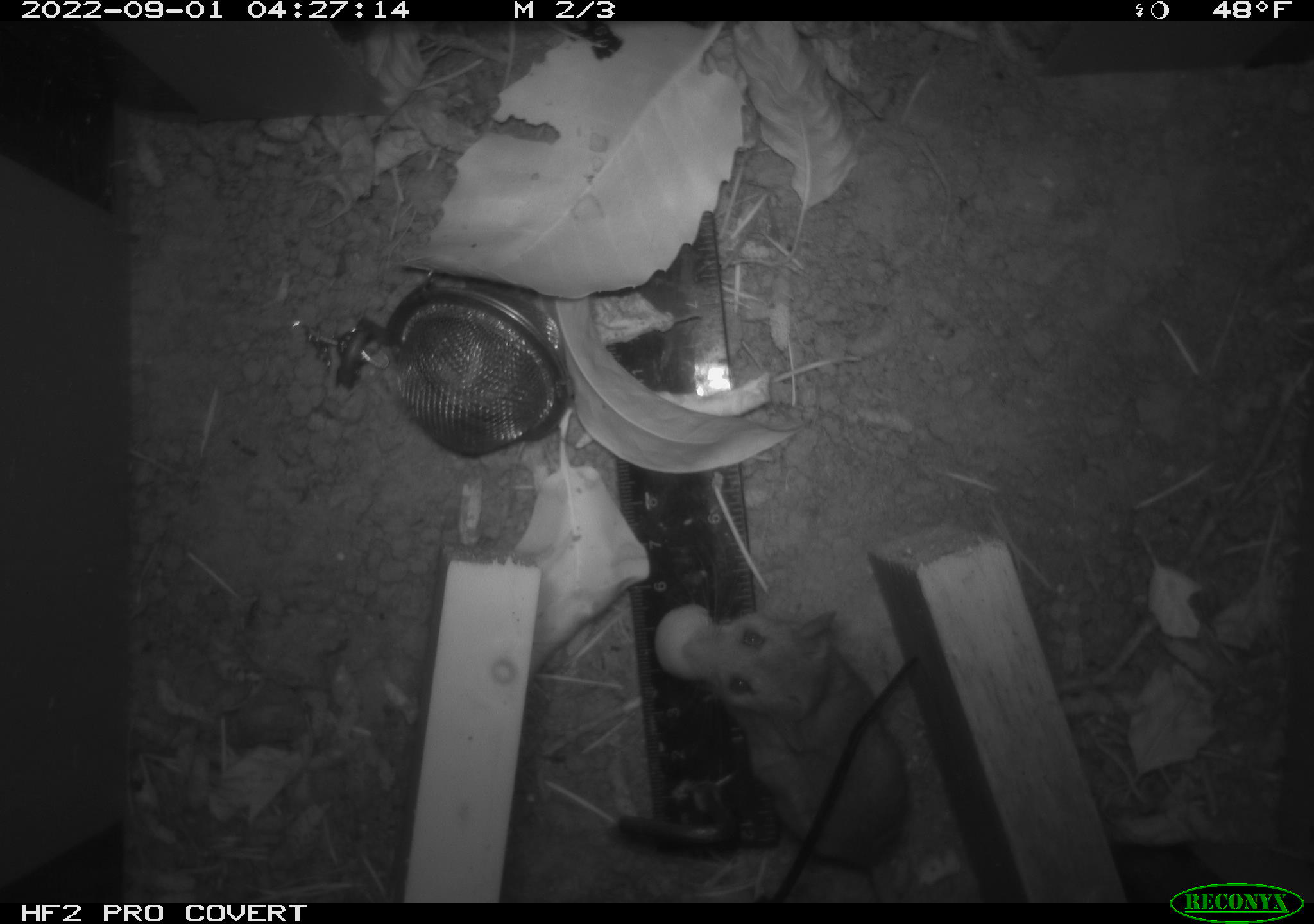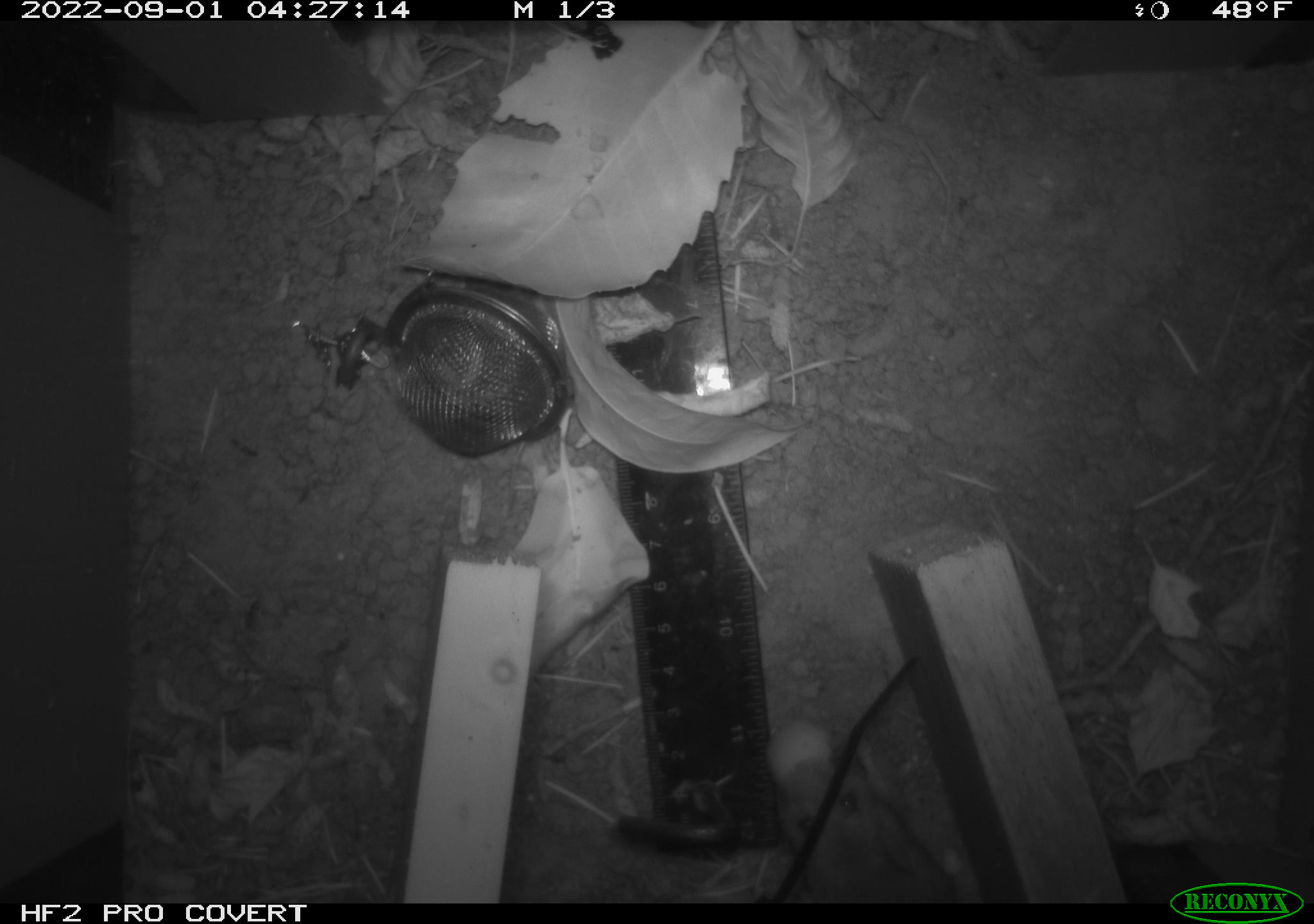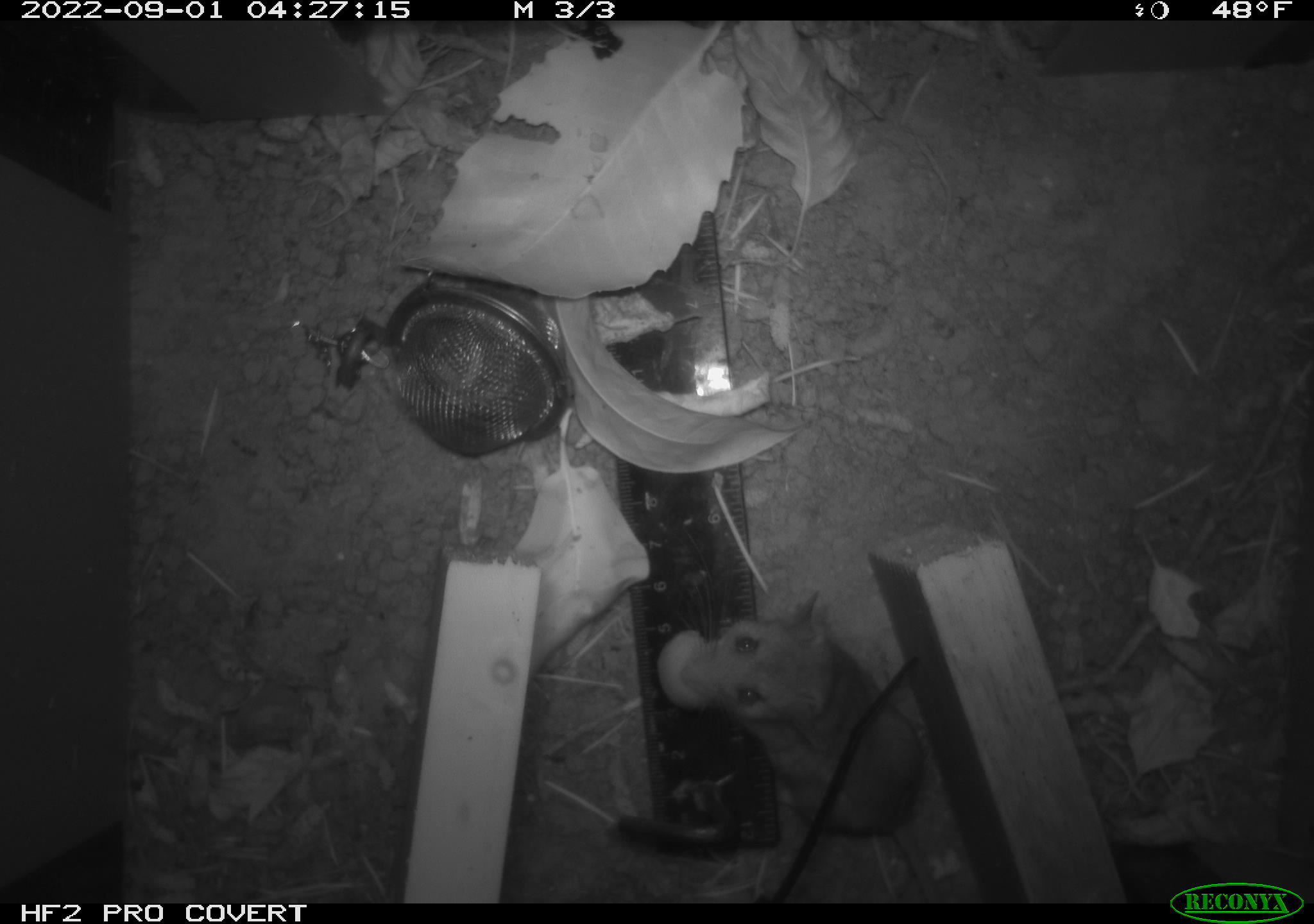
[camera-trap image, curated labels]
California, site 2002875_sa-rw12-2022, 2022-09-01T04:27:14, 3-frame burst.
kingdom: Animalia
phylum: Chordata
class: Mammalia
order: Rodentia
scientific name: Rodentia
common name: rodent